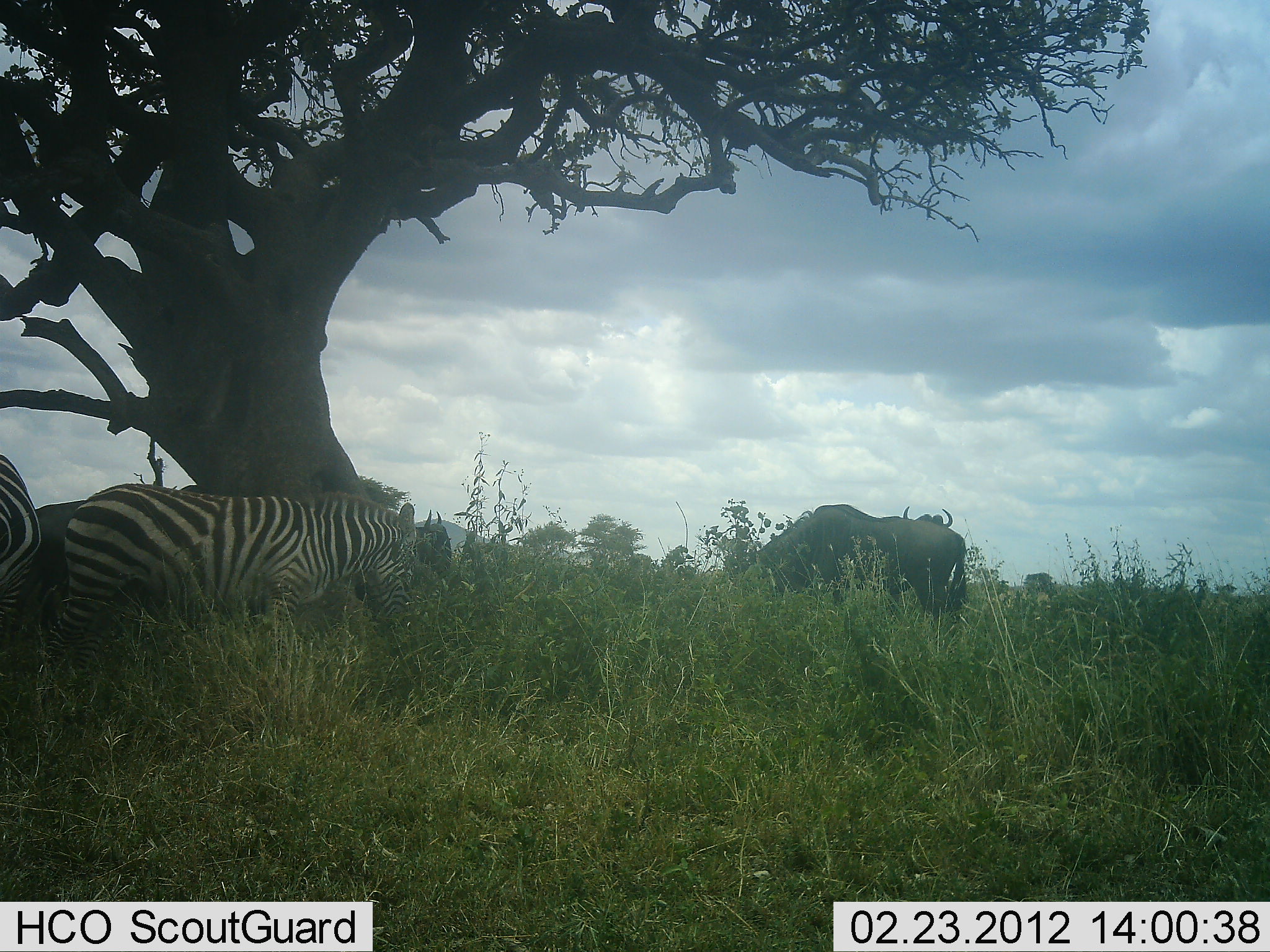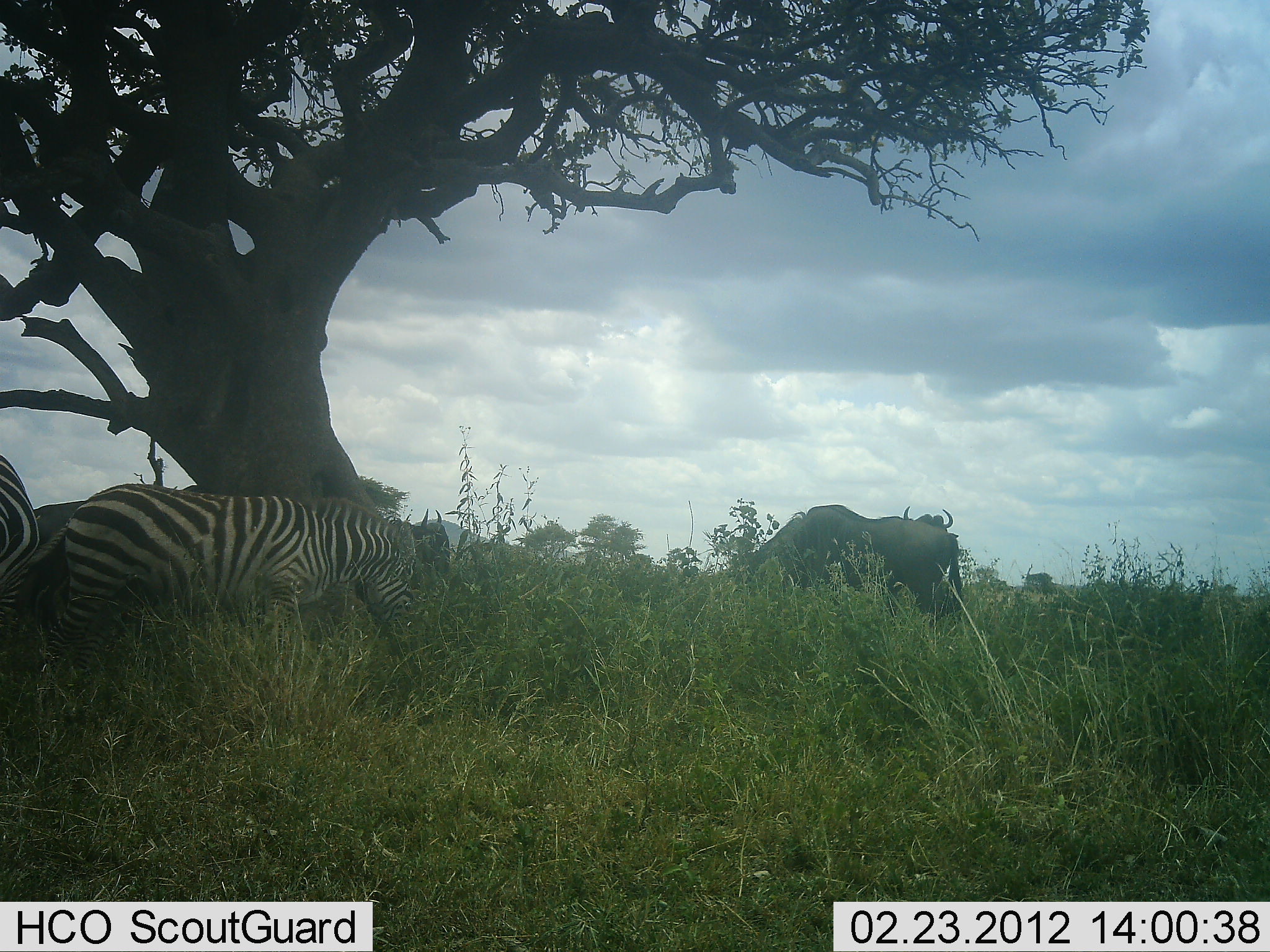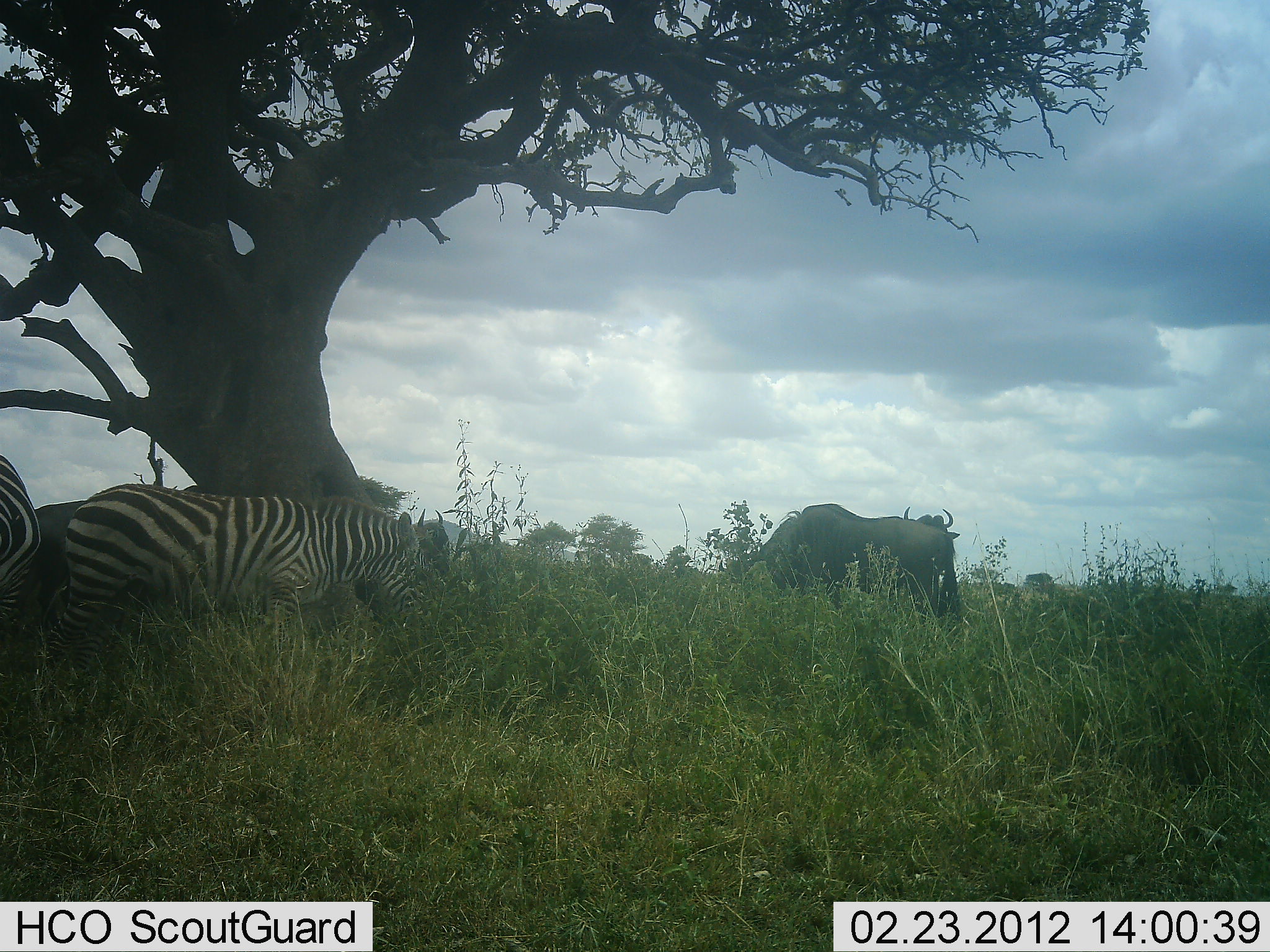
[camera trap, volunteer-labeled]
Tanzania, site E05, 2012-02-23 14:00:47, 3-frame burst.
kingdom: Animalia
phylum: Chordata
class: Mammalia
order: Artiodactyla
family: Bovidae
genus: Connochaetes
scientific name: Connochaetes taurinus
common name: blue wildebeest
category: wildebeest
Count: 3.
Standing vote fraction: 56%.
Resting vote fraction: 0%.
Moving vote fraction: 4%.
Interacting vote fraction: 0%.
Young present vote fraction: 0%.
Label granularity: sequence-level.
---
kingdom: Animalia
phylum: Chordata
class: Mammalia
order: Perissodactyla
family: Equidae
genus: Equus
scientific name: Equus quagga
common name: plains zebra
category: zebra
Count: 2.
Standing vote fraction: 45%.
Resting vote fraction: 0%.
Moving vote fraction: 3%.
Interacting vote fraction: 6%.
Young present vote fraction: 0%.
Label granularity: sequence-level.